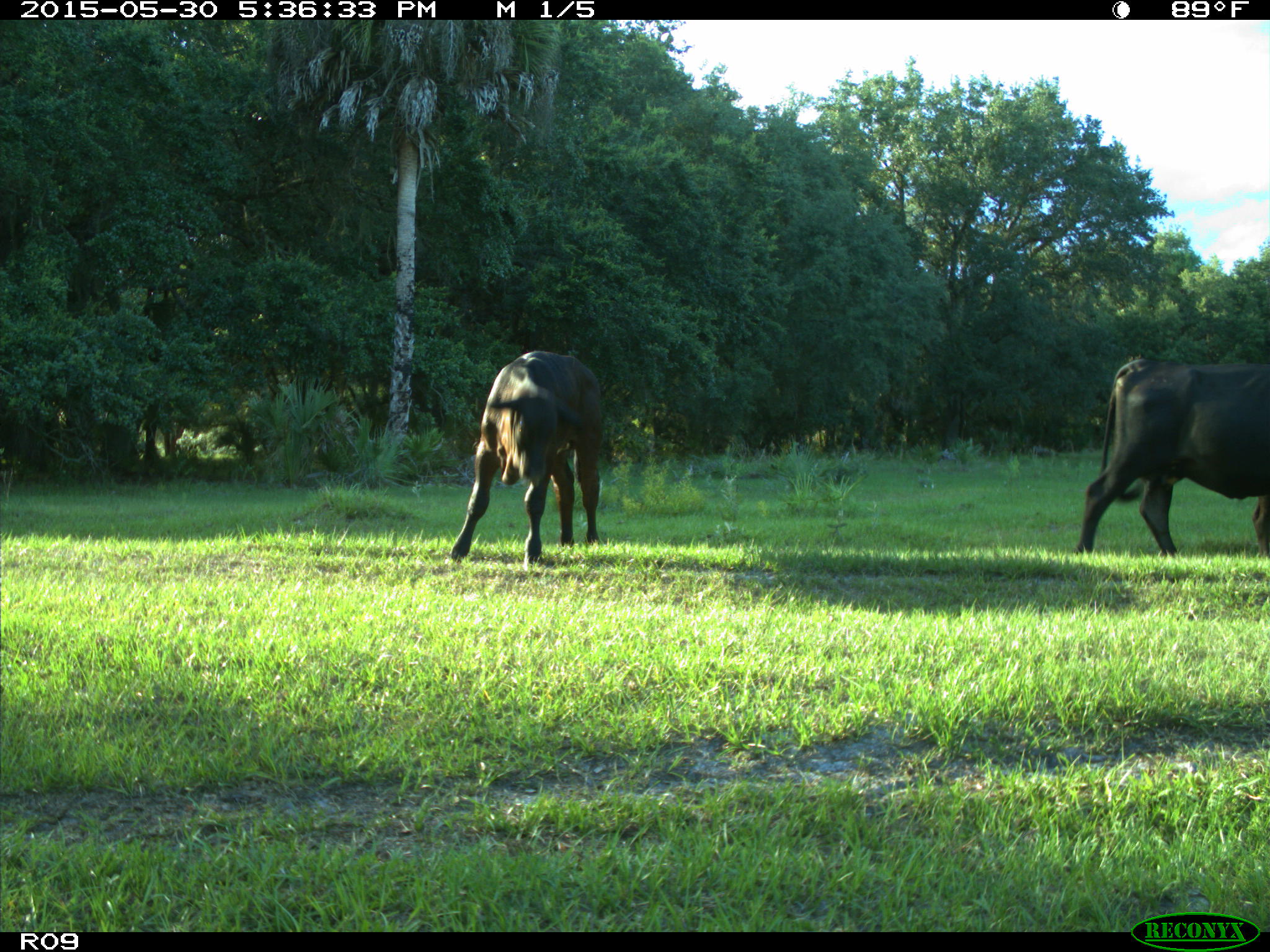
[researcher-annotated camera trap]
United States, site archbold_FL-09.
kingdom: Animalia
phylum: Chordata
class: Mammalia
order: Artiodactyla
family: Bovidae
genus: Bos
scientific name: Bos taurus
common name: domestic cow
Bos taurus (domestic cow).